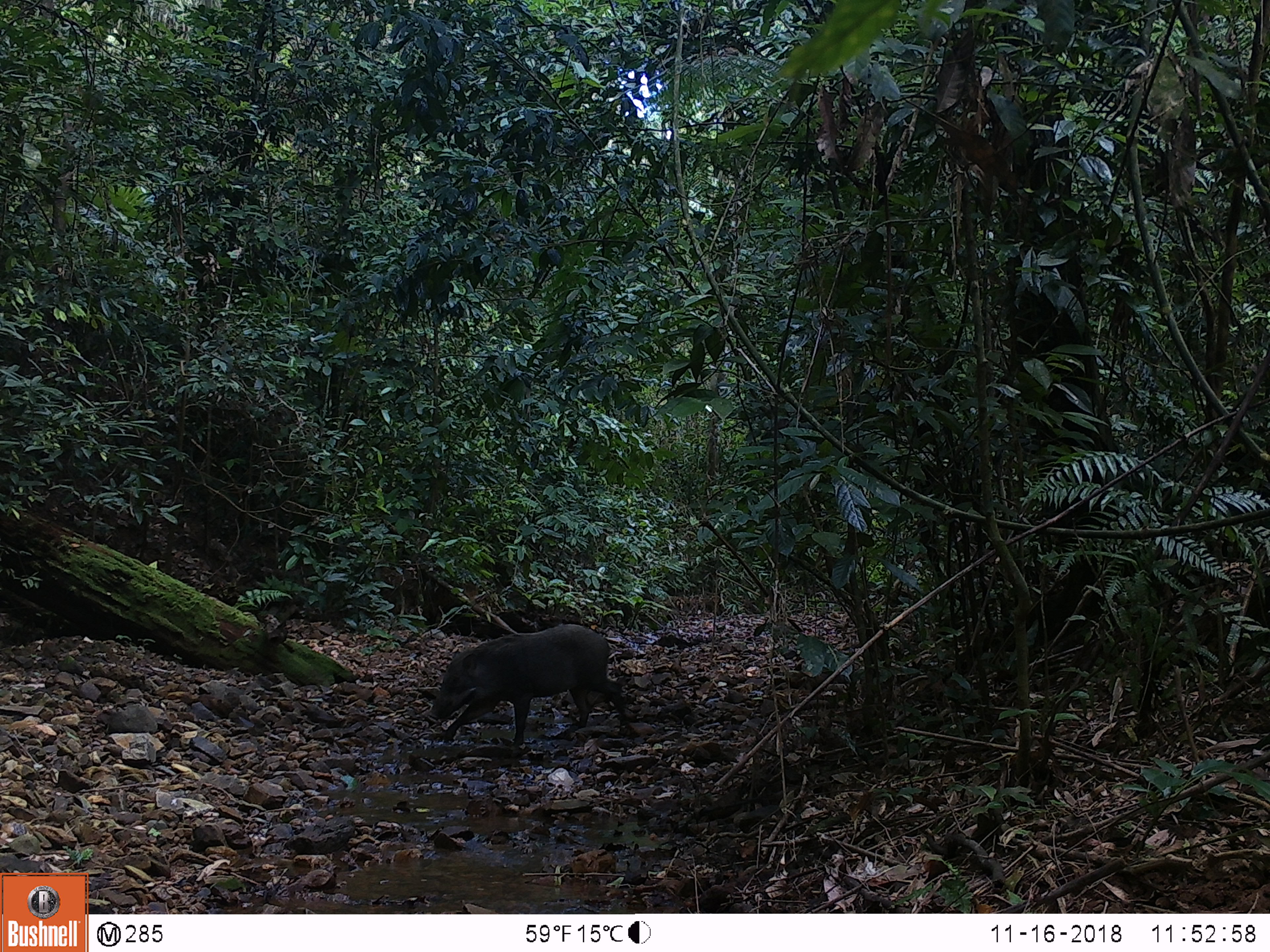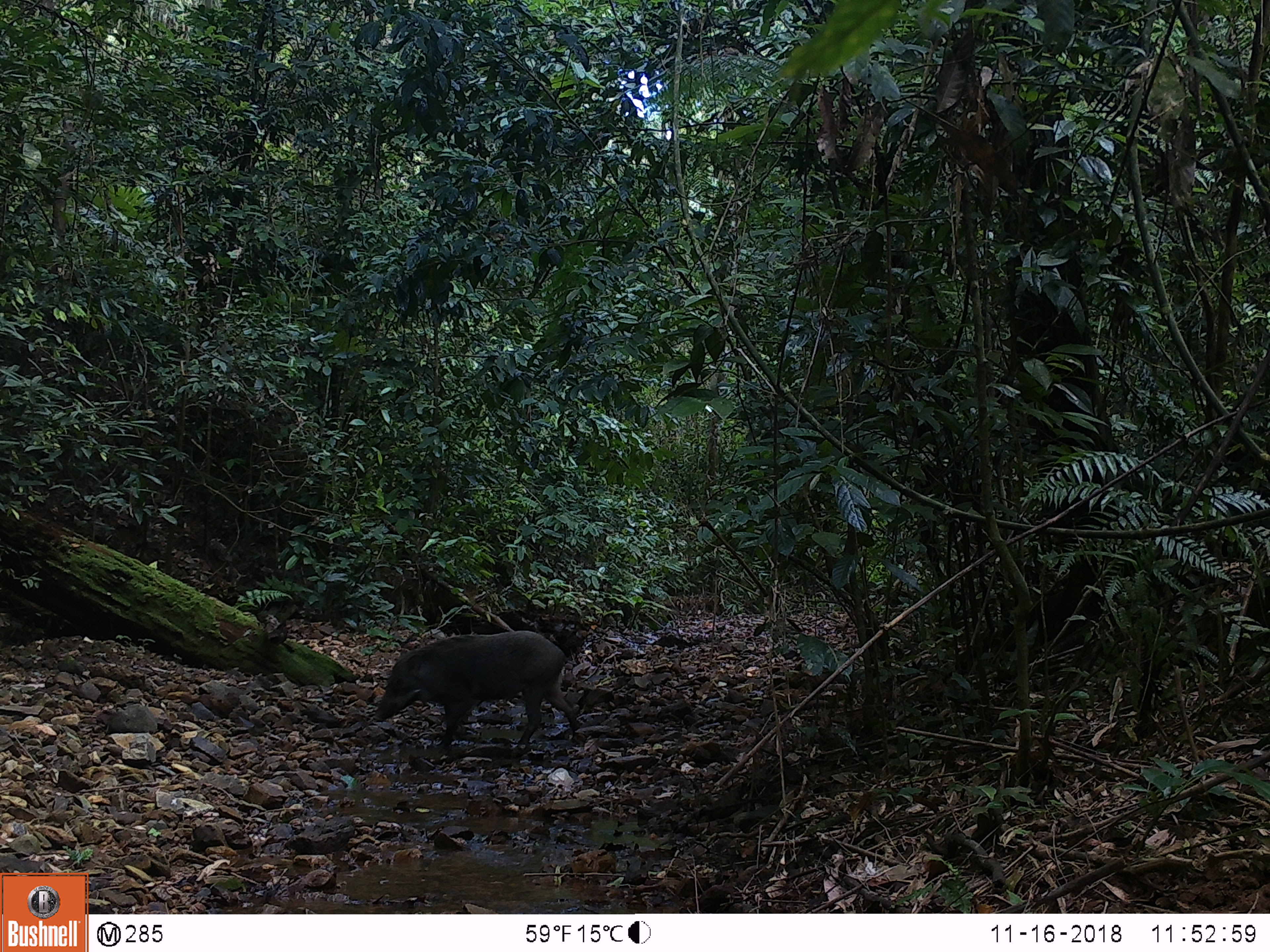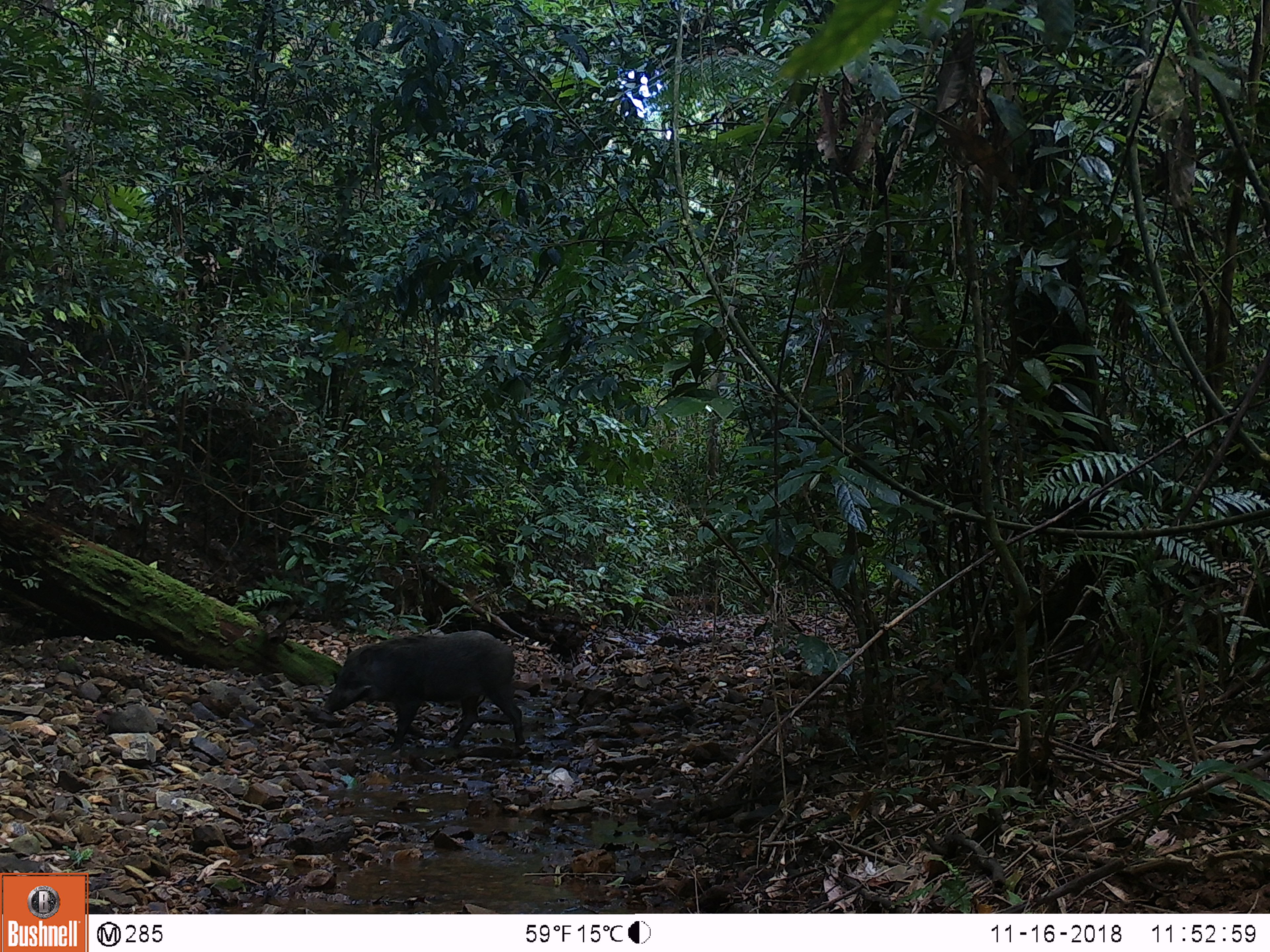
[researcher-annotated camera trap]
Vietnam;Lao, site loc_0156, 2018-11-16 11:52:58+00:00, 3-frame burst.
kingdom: Animalia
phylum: Chordata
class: Mammalia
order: Artiodactyla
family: Suidae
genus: Sus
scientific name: Sus scrofa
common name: eurasian wild pig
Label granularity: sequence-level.